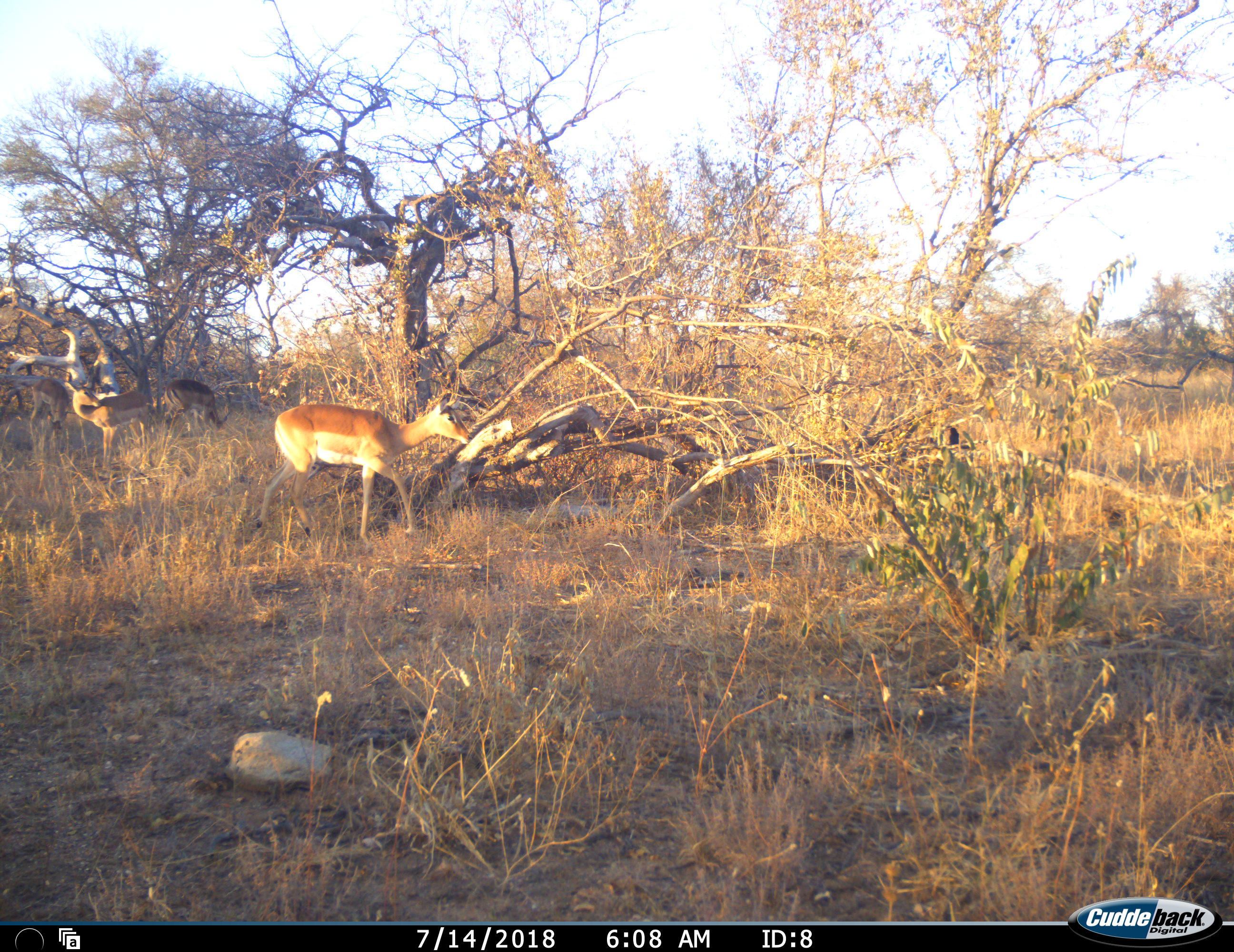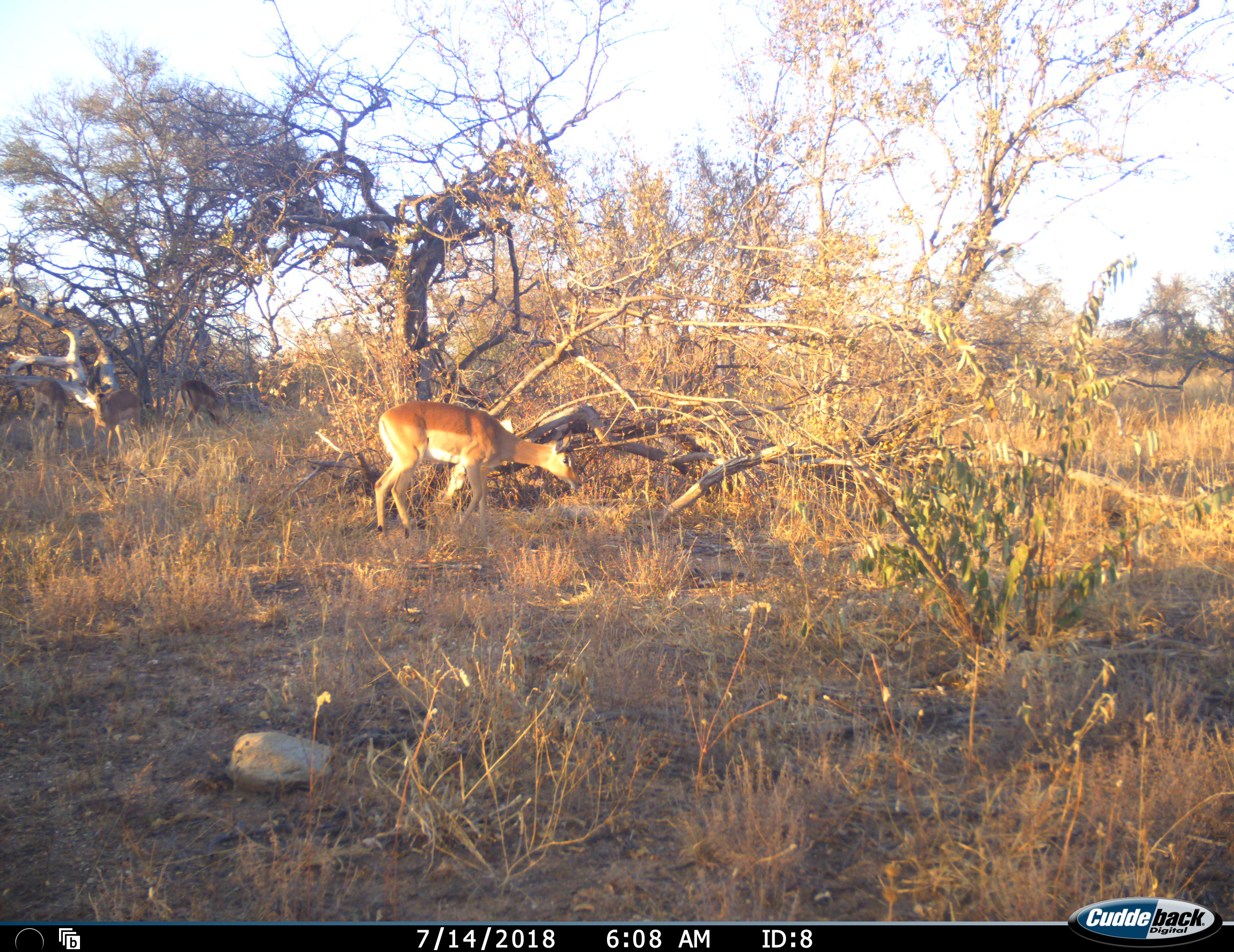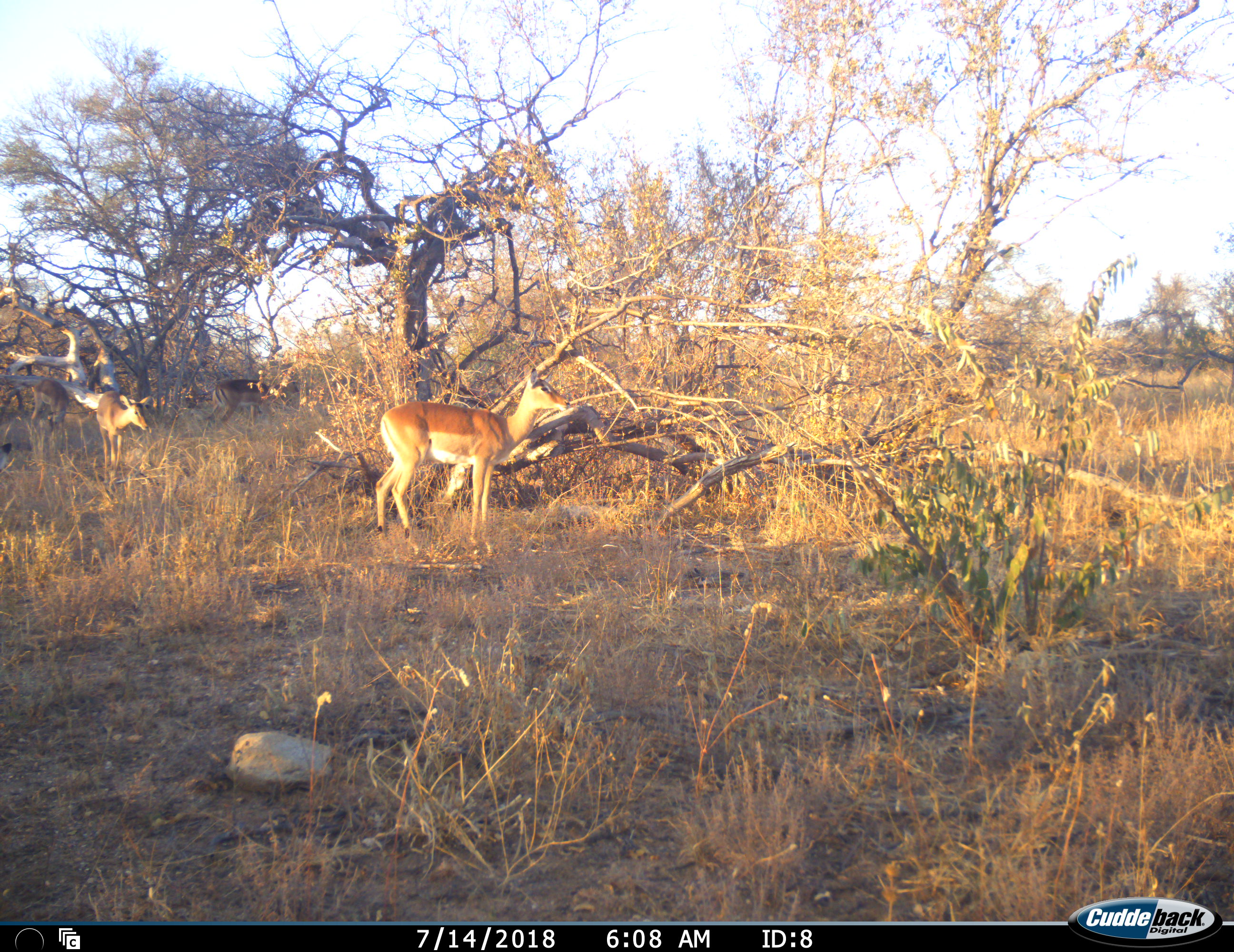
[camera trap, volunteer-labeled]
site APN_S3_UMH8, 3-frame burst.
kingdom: Animalia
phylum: Chordata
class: Mammalia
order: Artiodactyla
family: Bovidae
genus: Aepyceros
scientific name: Aepyceros melampus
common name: impala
Impala (Aepyceros melampus), count 4. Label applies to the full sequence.